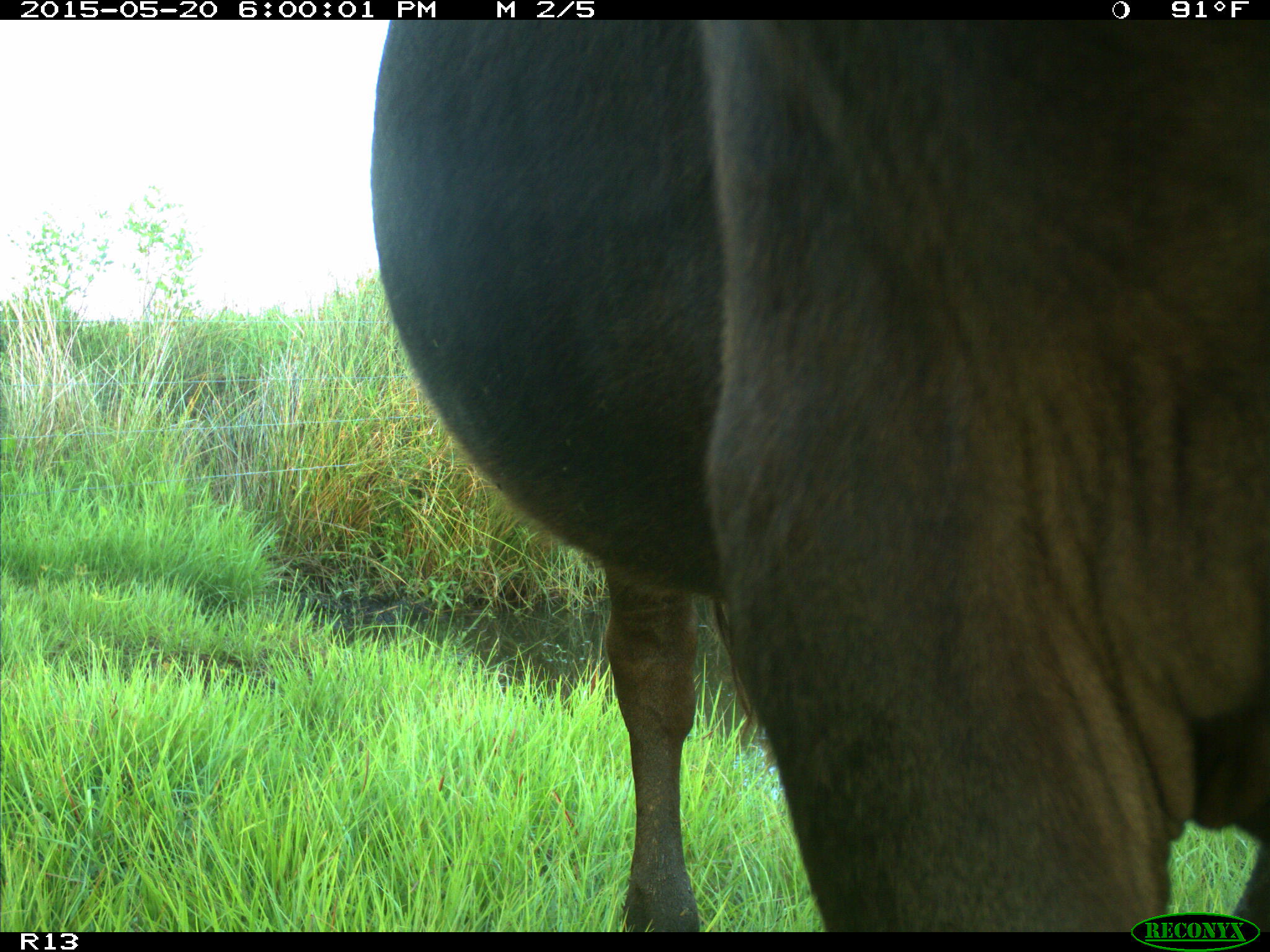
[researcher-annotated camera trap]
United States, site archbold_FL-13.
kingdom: Animalia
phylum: Chordata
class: Mammalia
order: Artiodactyla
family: Bovidae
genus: Bos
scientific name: Bos taurus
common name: domestic cow